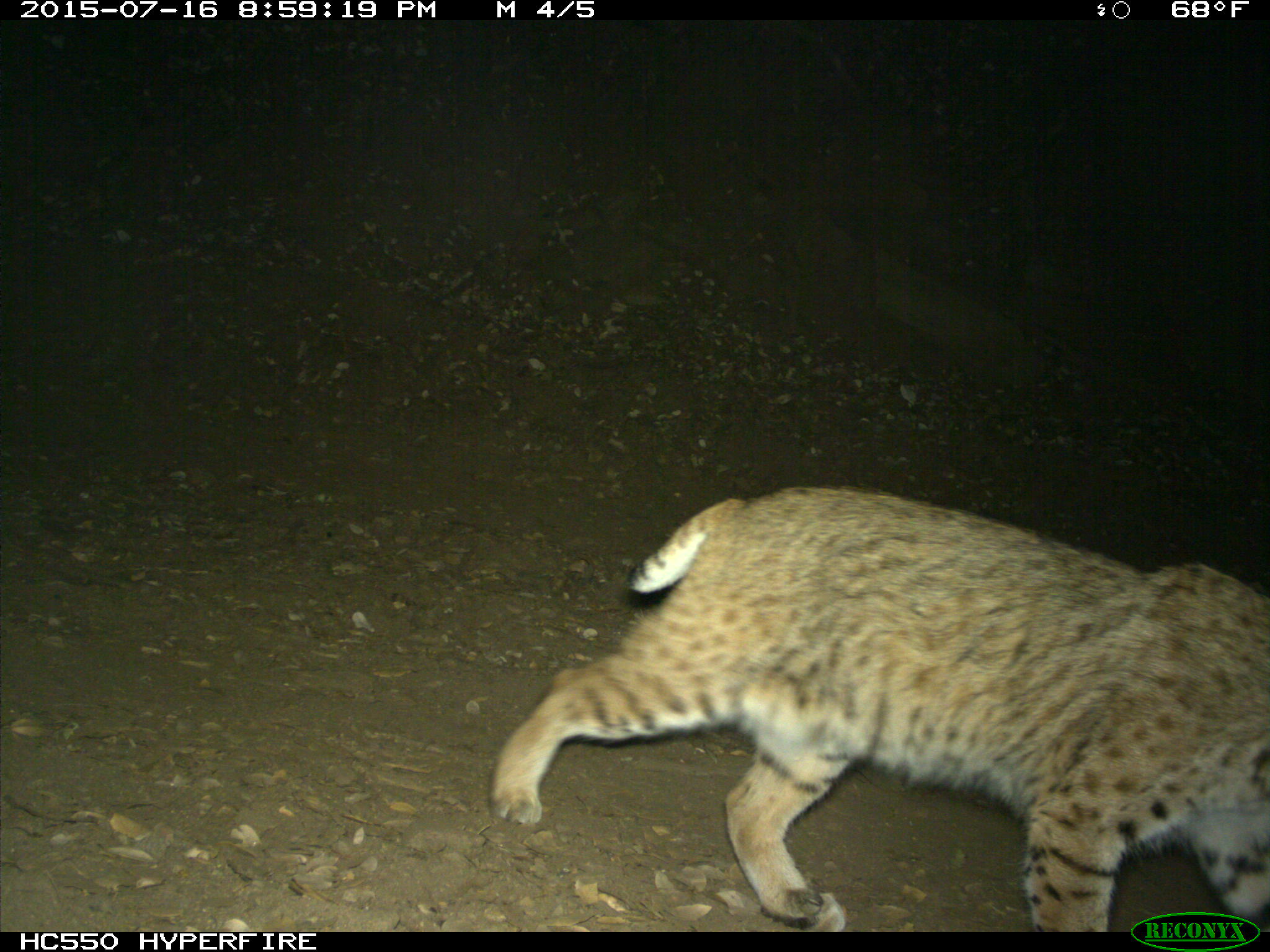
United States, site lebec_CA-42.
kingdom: Animalia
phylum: Chordata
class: Mammalia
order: Carnivora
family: Felidae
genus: Lynx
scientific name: Lynx rufus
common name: bobcat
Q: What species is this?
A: Lynx rufus (bobcat).